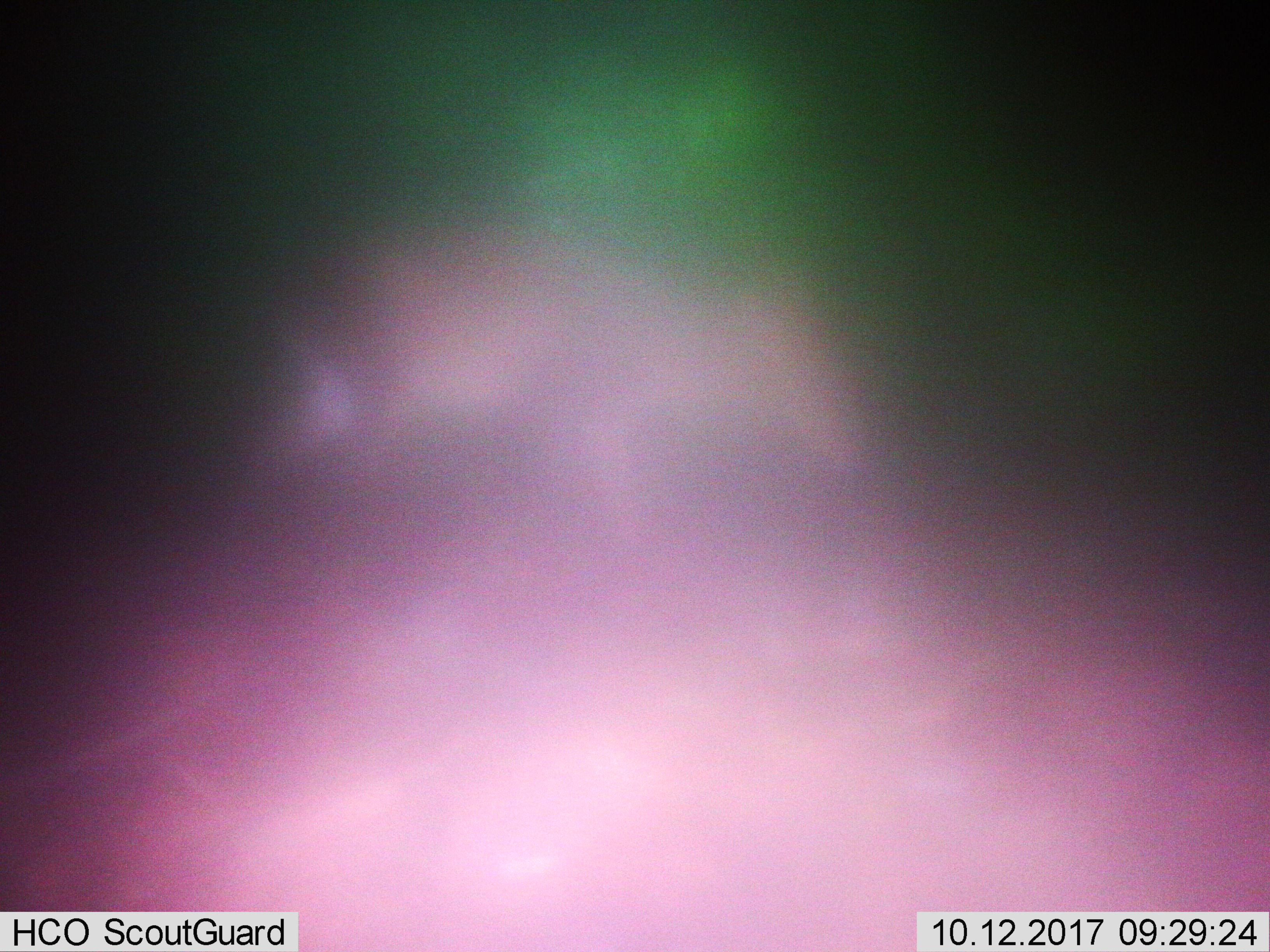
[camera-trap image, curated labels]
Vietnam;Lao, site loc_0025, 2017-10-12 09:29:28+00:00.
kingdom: Animalia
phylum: Chordata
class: Mammalia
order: Artiodactyla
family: Cervidae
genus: Muntiacus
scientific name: Muntiacus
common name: muntjacs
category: unidentified muntjac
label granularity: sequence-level